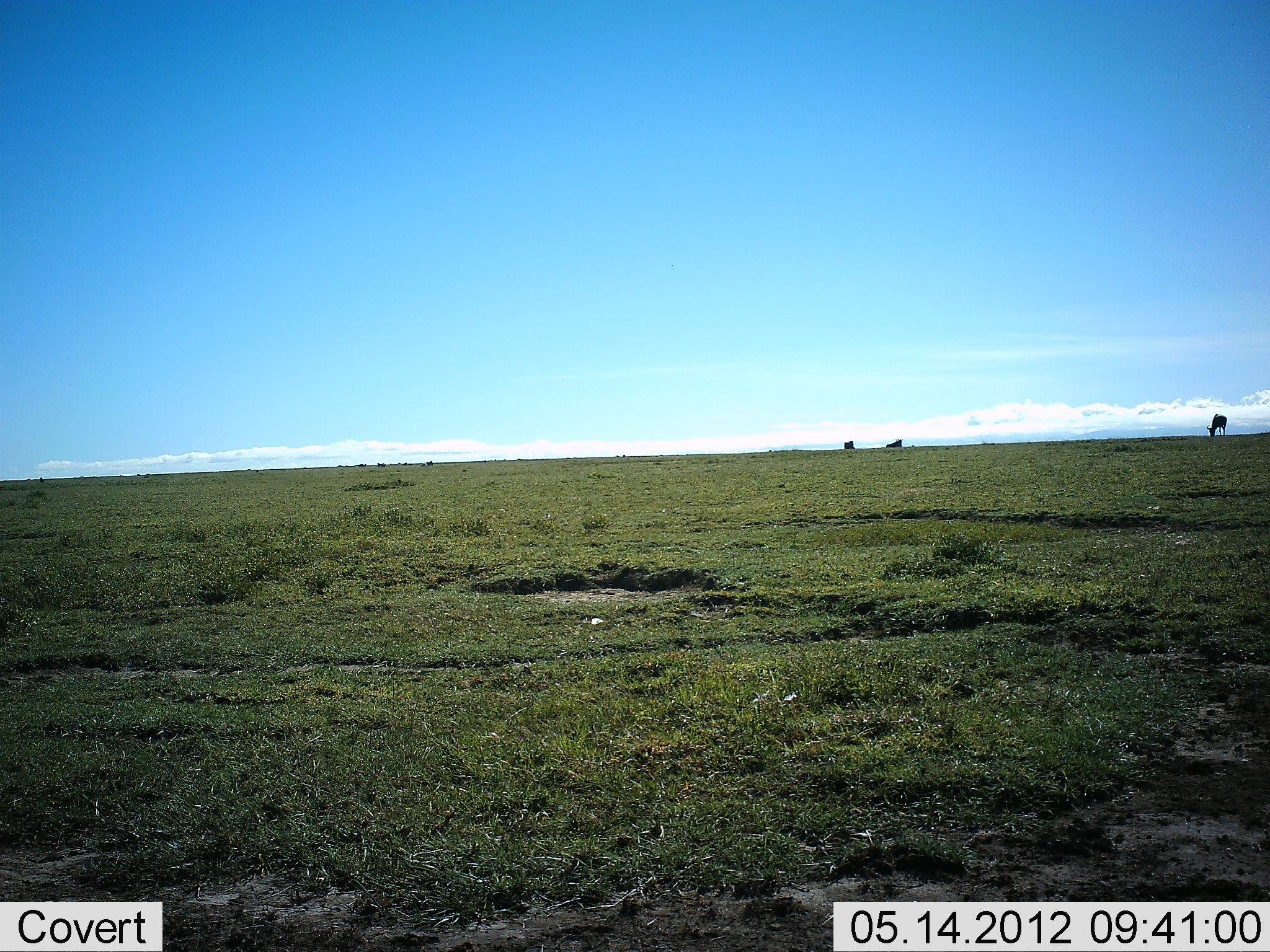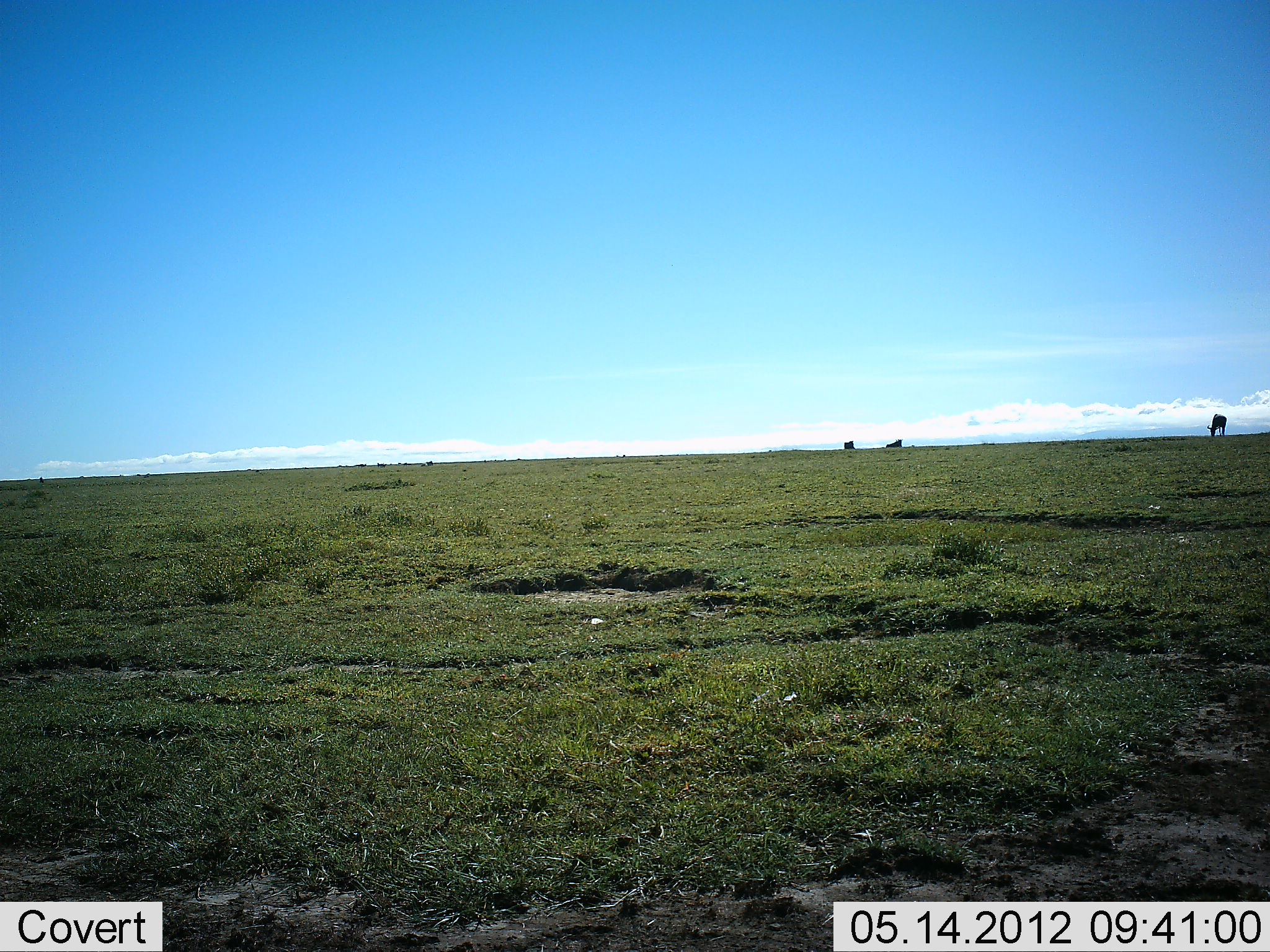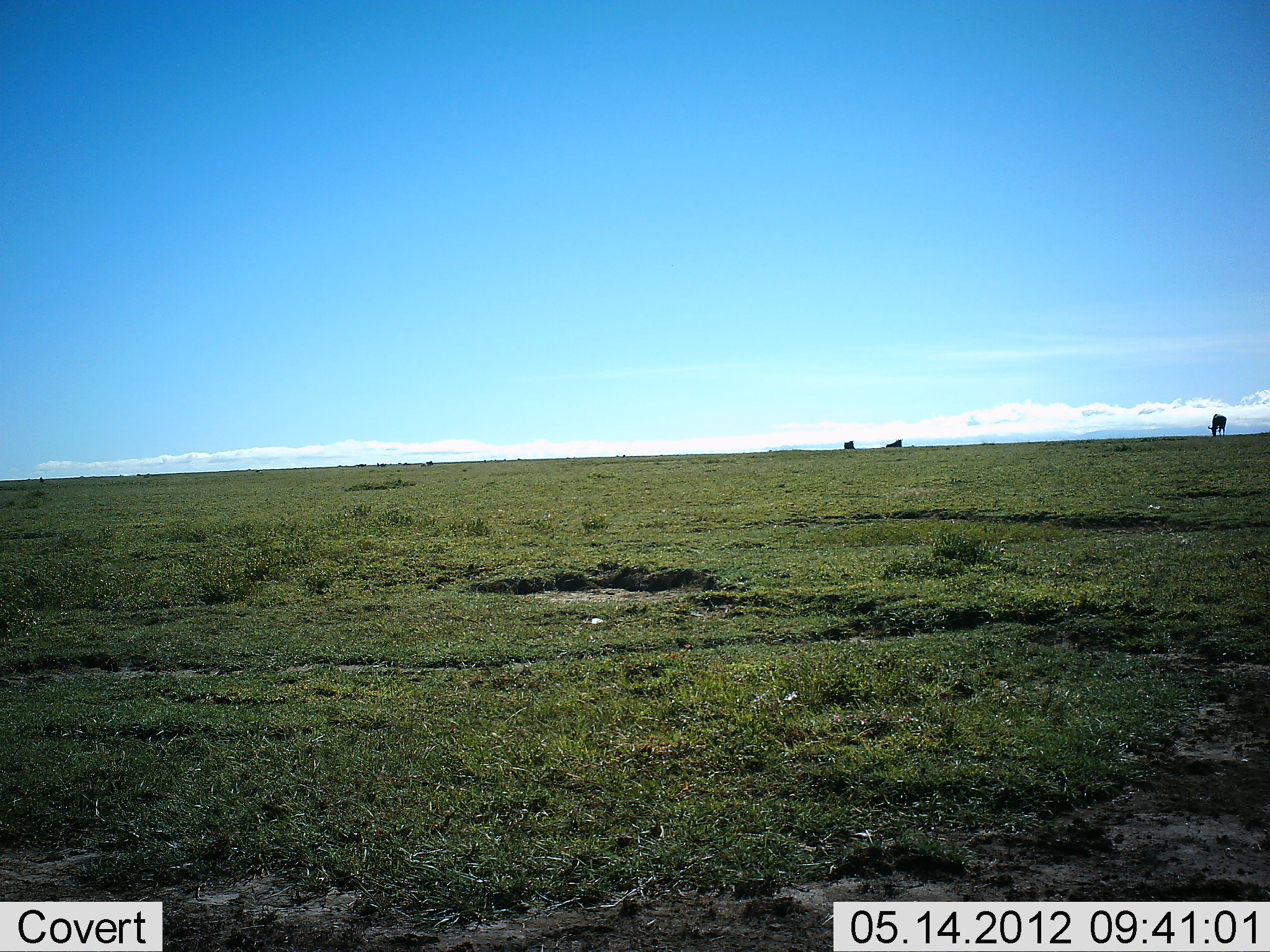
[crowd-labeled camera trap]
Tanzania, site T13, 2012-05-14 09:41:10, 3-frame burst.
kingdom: Animalia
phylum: Chordata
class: Mammalia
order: Artiodactyla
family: Bovidae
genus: Connochaetes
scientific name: Connochaetes taurinus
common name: blue wildebeest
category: wildebeest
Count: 3.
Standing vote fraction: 43%.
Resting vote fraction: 57%.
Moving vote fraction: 0%.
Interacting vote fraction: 0%.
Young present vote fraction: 0%.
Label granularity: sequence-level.